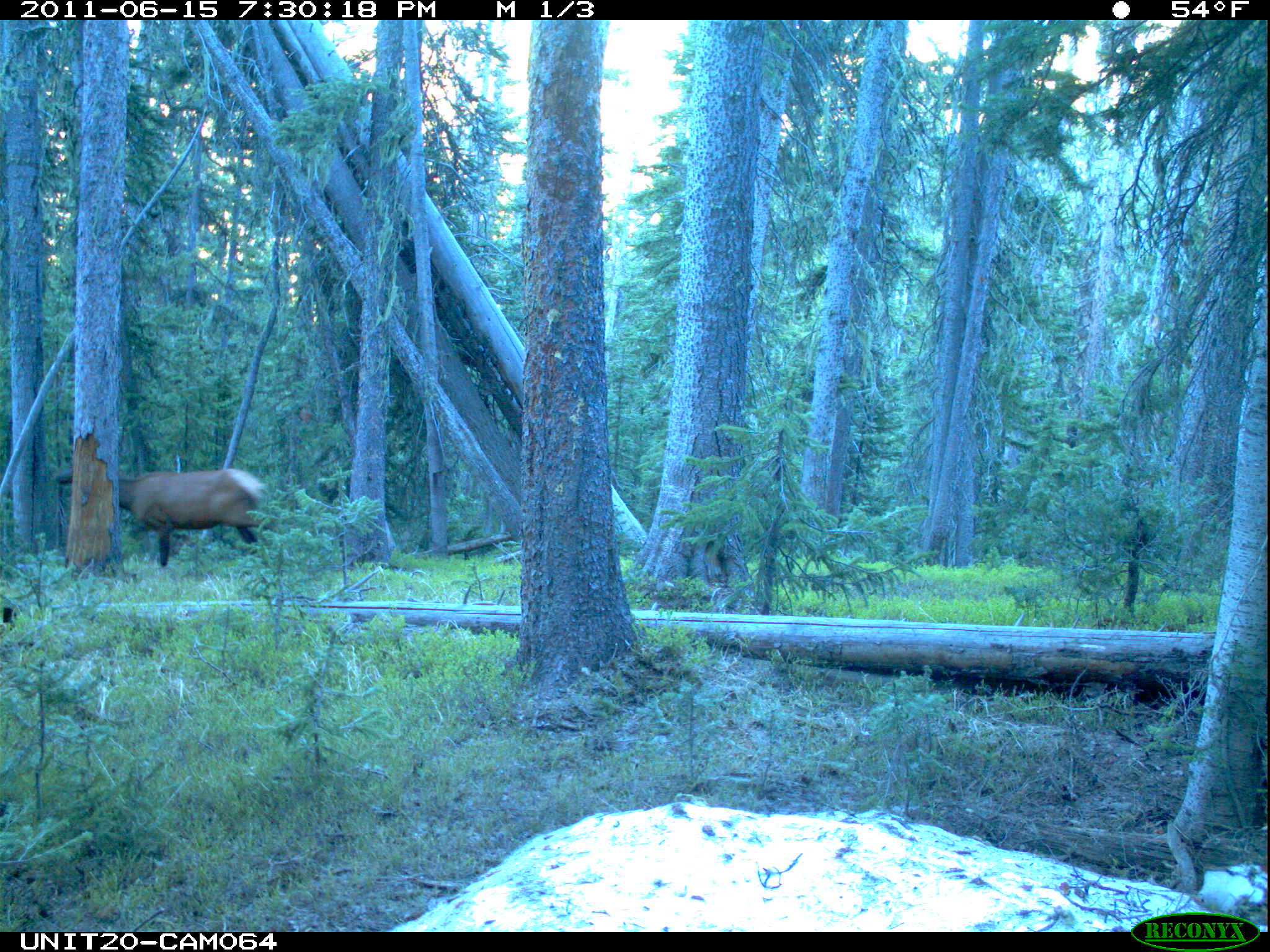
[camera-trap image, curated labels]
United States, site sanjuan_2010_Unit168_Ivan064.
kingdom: Animalia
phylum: Chordata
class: Mammalia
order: Artiodactyla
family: Cervidae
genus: Cervus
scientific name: Cervus elaphus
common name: red deer